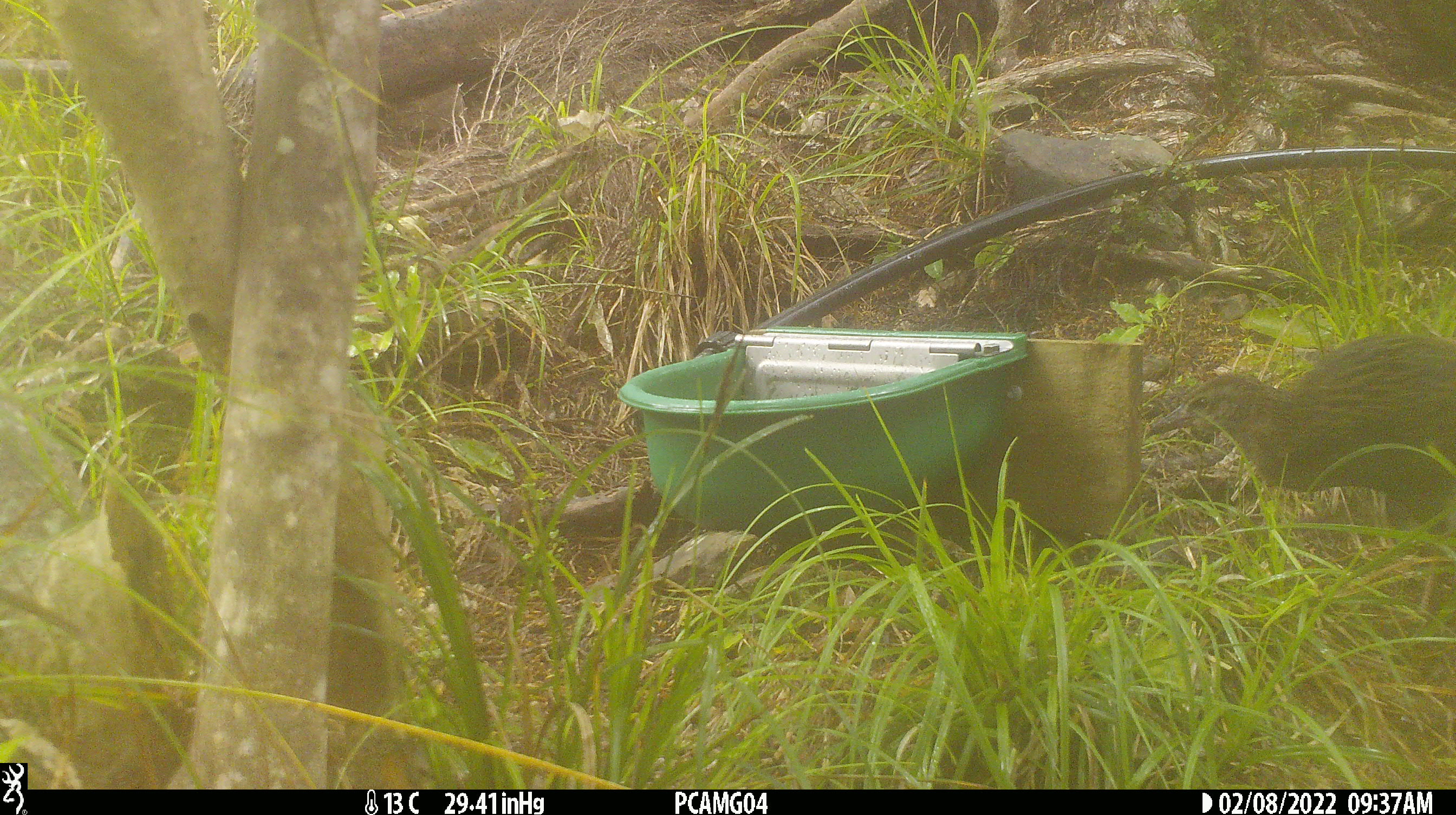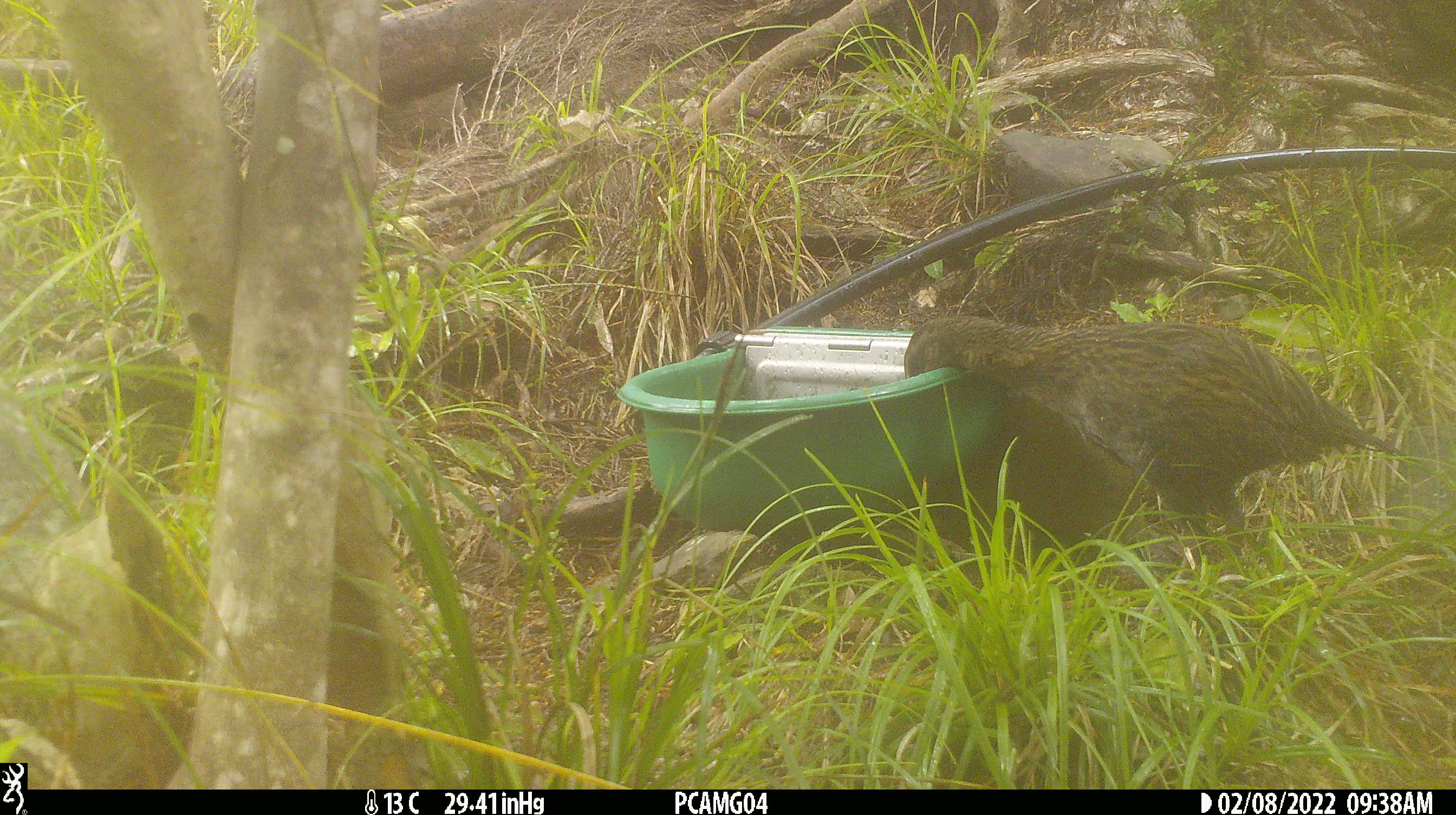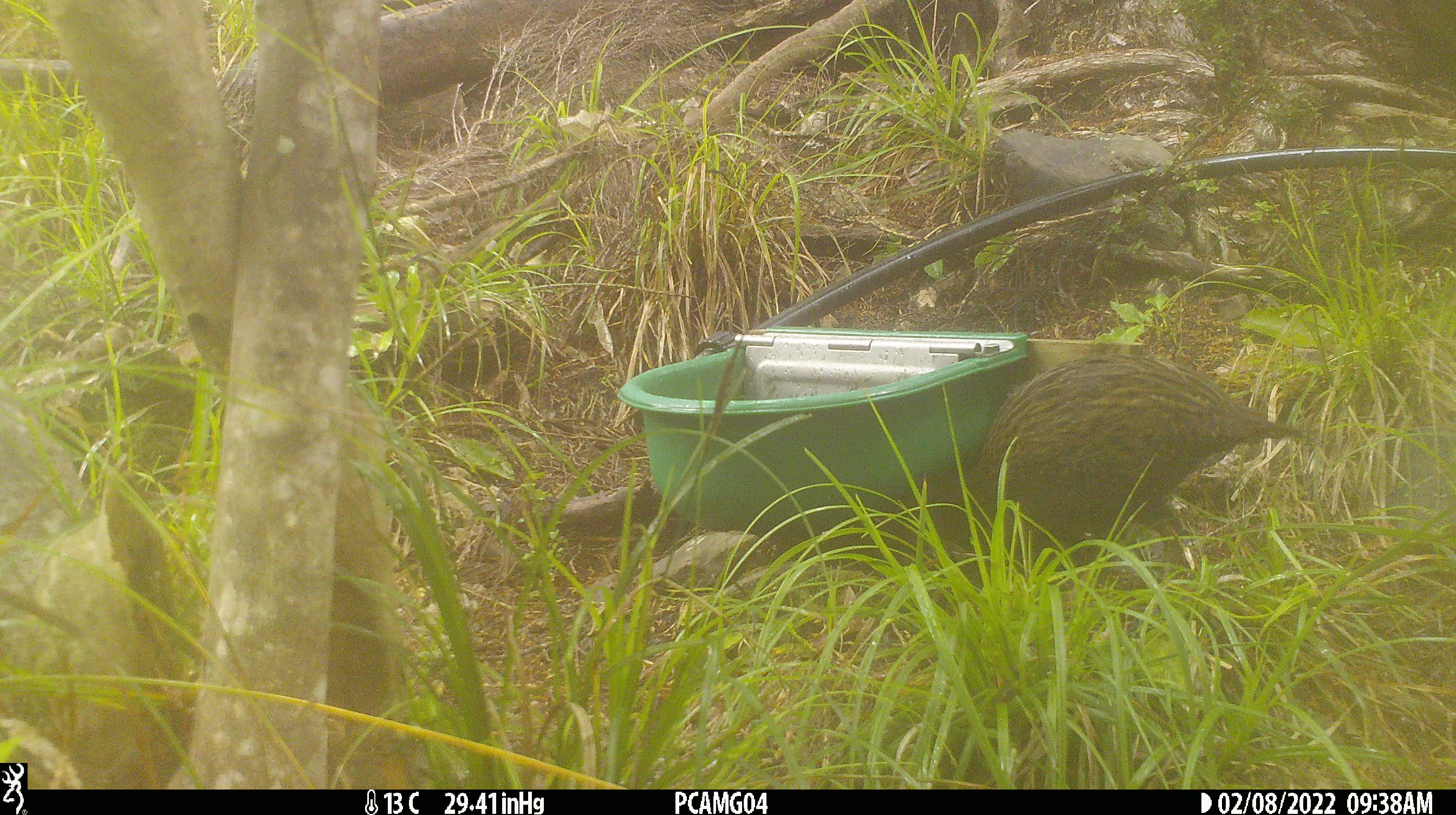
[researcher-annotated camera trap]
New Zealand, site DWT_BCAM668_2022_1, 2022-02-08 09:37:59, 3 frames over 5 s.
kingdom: Animalia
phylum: Chordata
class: Aves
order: Gruiformes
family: Rallidae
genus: Gallirallus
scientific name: Gallirallus australis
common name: weka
Weka (Gallirallus australis).